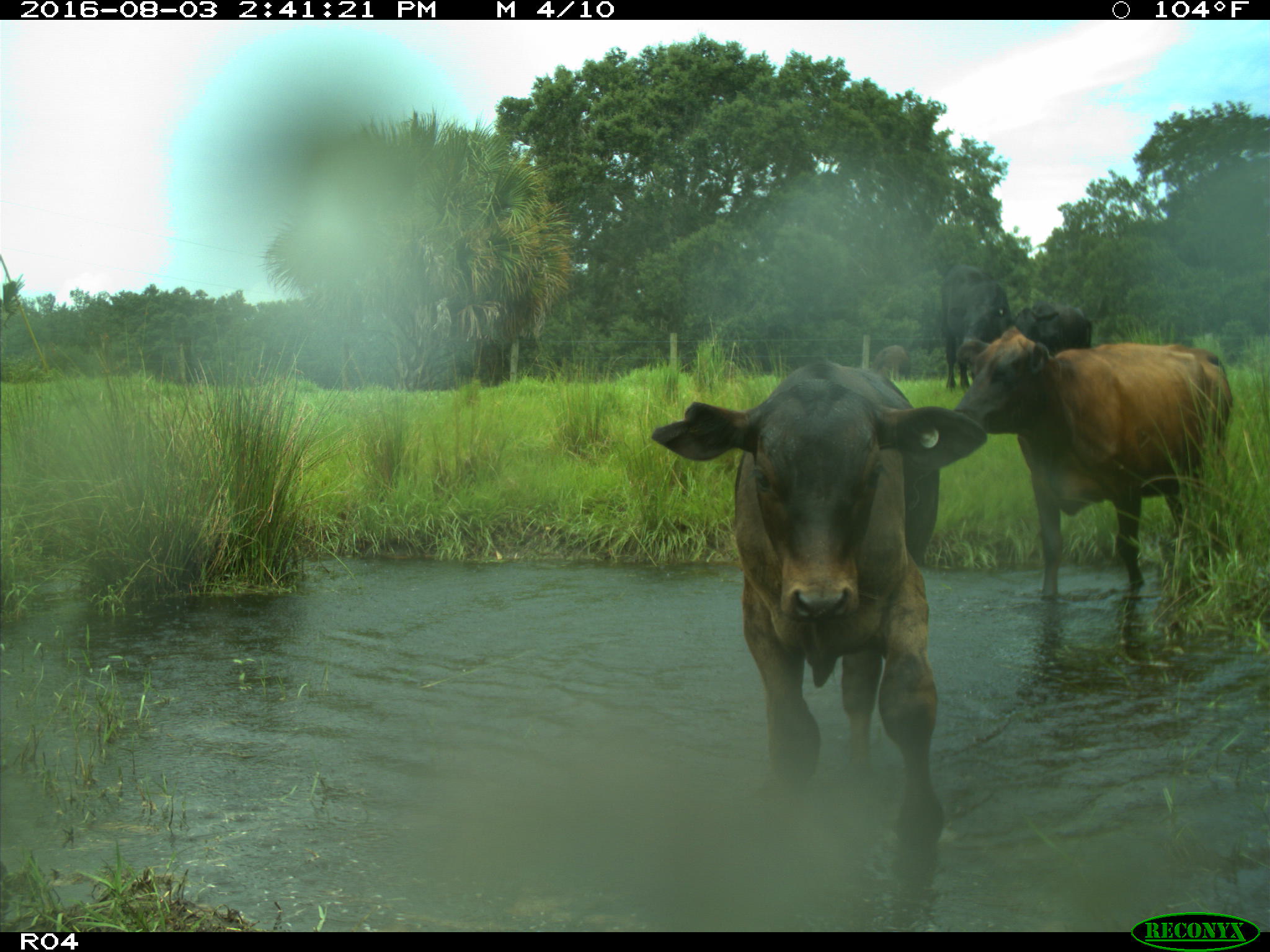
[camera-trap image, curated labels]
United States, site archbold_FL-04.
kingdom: Animalia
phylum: Chordata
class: Mammalia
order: Artiodactyla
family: Bovidae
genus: Bos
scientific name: Bos taurus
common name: domestic cow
Bos taurus (domestic cow).